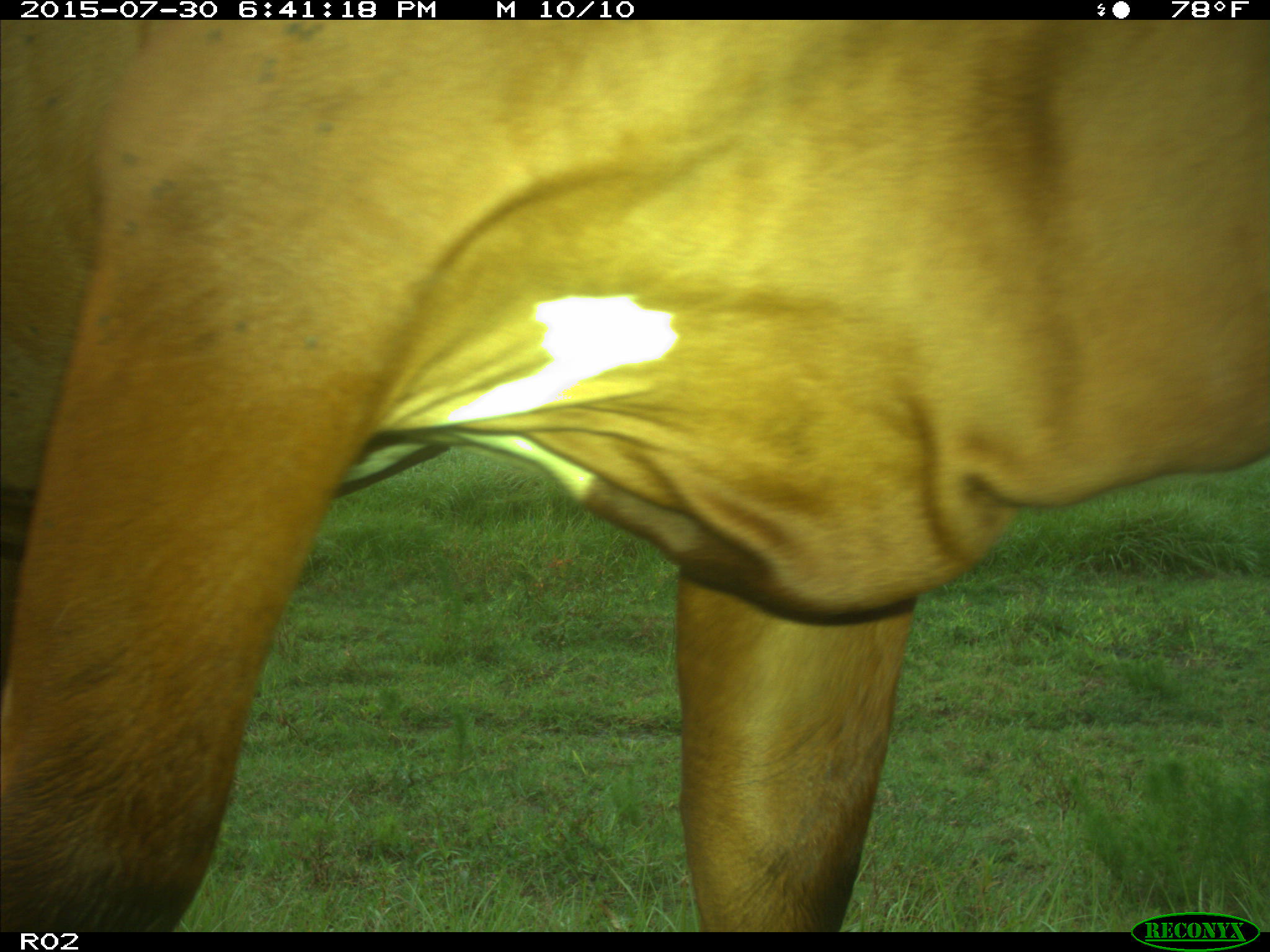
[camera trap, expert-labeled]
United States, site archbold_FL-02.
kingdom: Animalia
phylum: Chordata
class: Mammalia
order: Artiodactyla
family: Bovidae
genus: Bos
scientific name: Bos taurus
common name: domestic cow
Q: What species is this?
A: Bos taurus (domestic cow).